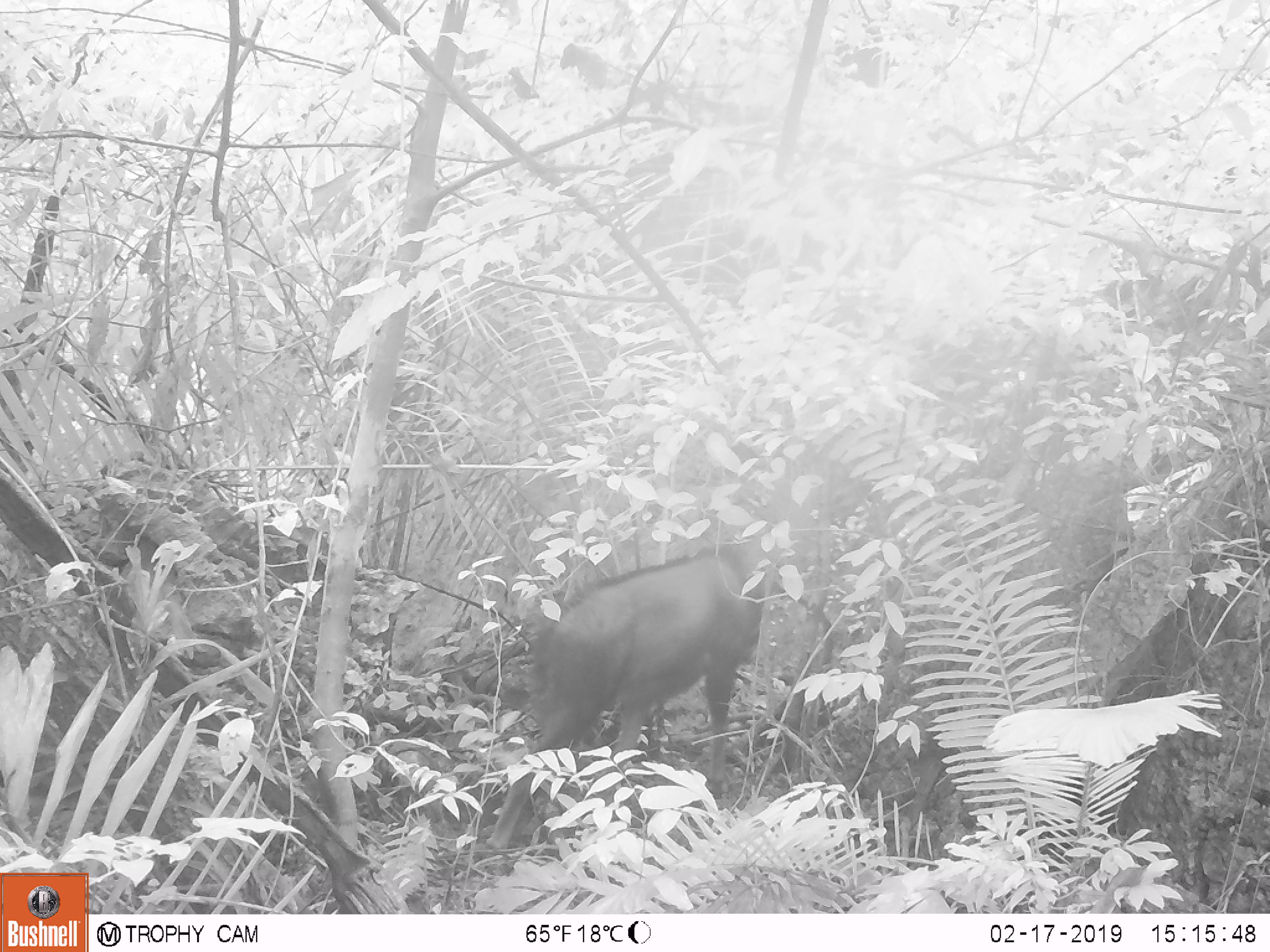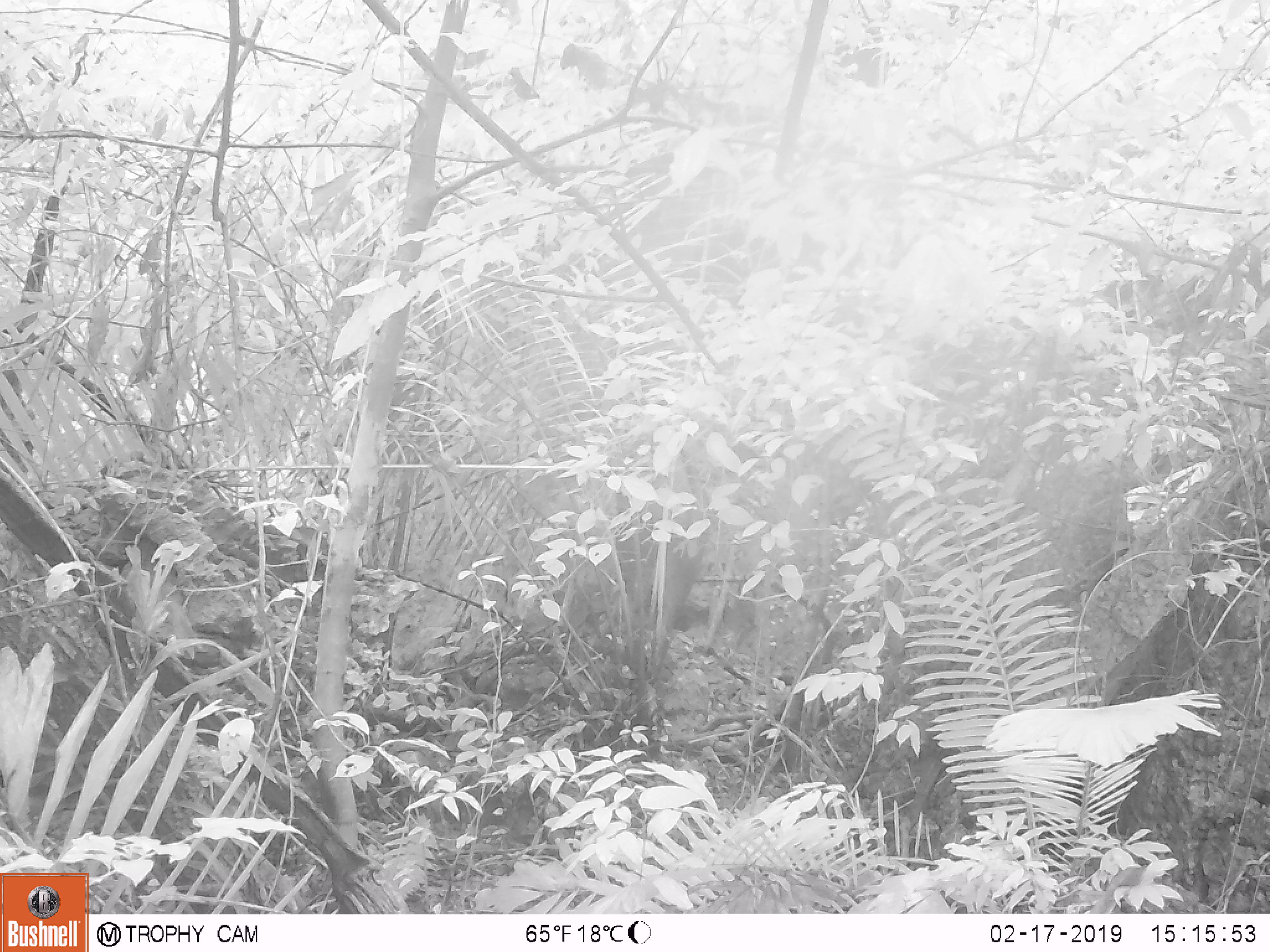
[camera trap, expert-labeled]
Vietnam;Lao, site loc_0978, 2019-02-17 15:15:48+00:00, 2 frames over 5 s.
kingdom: Animalia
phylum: Chordata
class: Mammalia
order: Artiodactyla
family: Bovidae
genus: Capricornis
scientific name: Capricornis sumatraensis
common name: chinese serow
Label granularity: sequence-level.